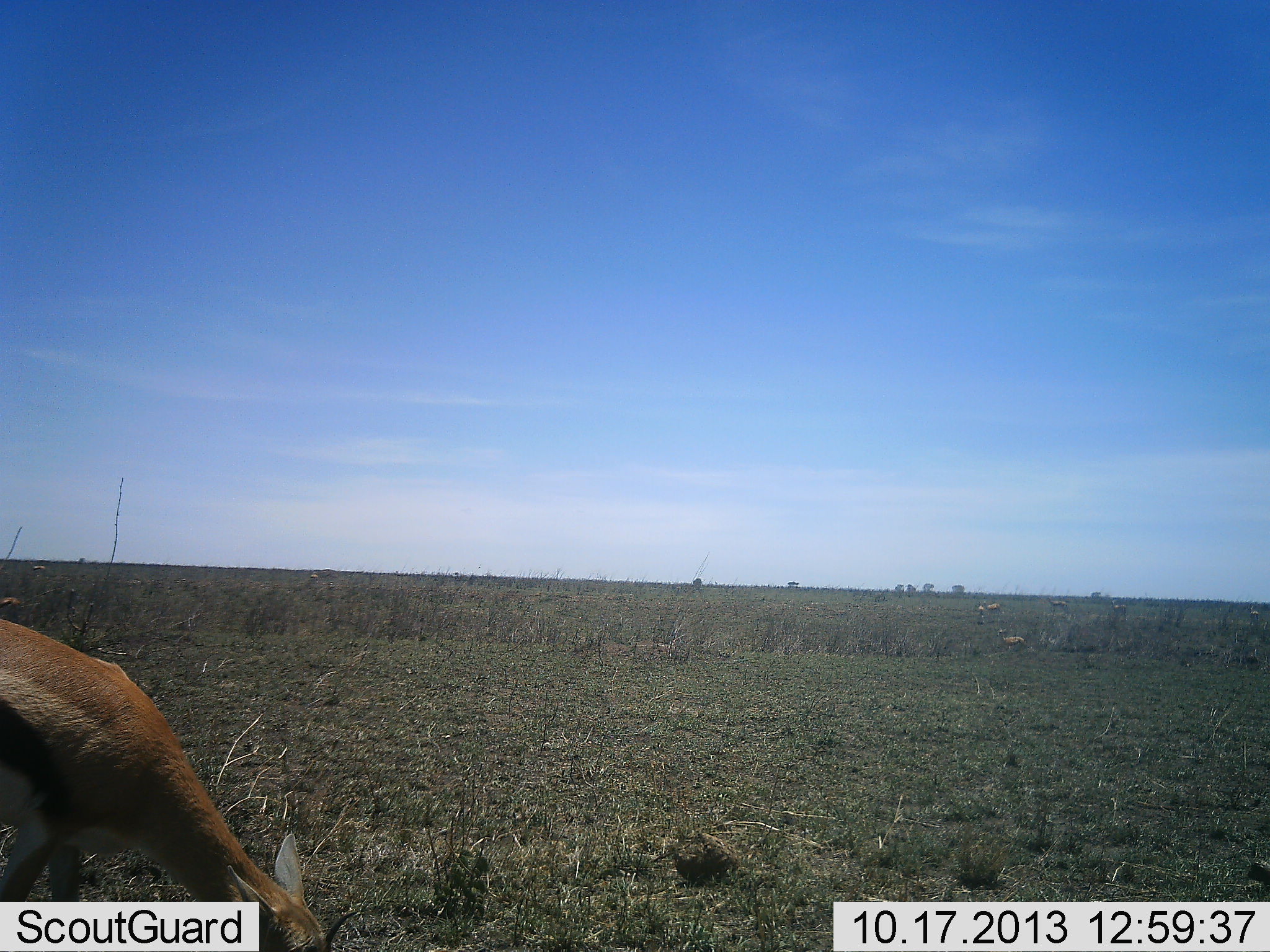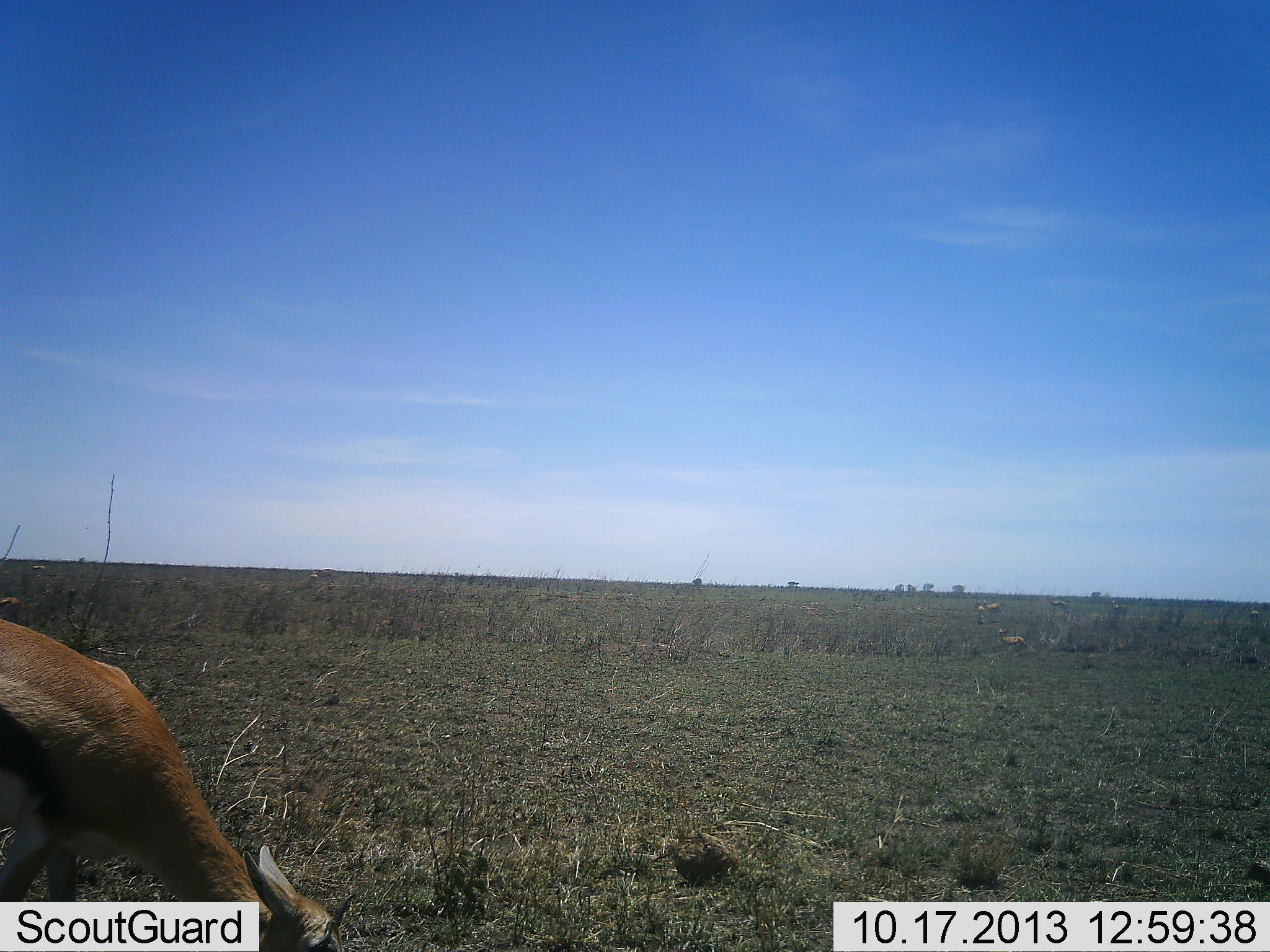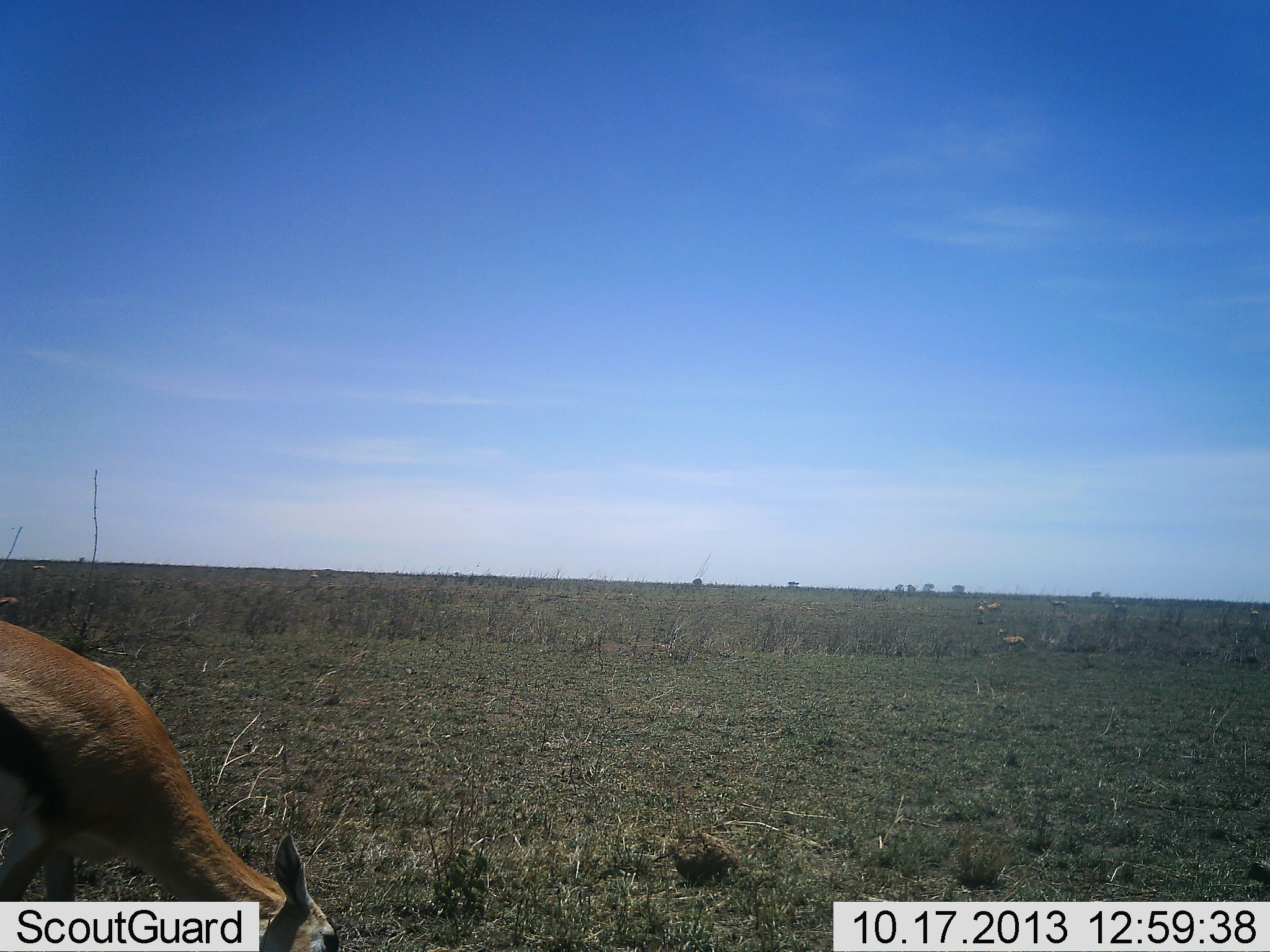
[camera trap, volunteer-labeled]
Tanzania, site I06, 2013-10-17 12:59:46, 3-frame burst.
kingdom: Animalia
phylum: Chordata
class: Mammalia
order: Artiodactyla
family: Bovidae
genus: Eudorcas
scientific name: Eudorcas thomsonii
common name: thomson's gazelle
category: gazellethomsons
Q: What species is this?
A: Gazellethomsons (thomson's gazelle) (Eudorcas thomsonii).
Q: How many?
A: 1.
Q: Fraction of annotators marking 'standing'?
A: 64%.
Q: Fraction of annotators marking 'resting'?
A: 14%.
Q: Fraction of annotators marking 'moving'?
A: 0%.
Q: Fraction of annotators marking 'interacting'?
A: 0%.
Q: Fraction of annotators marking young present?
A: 0%.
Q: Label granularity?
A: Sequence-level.